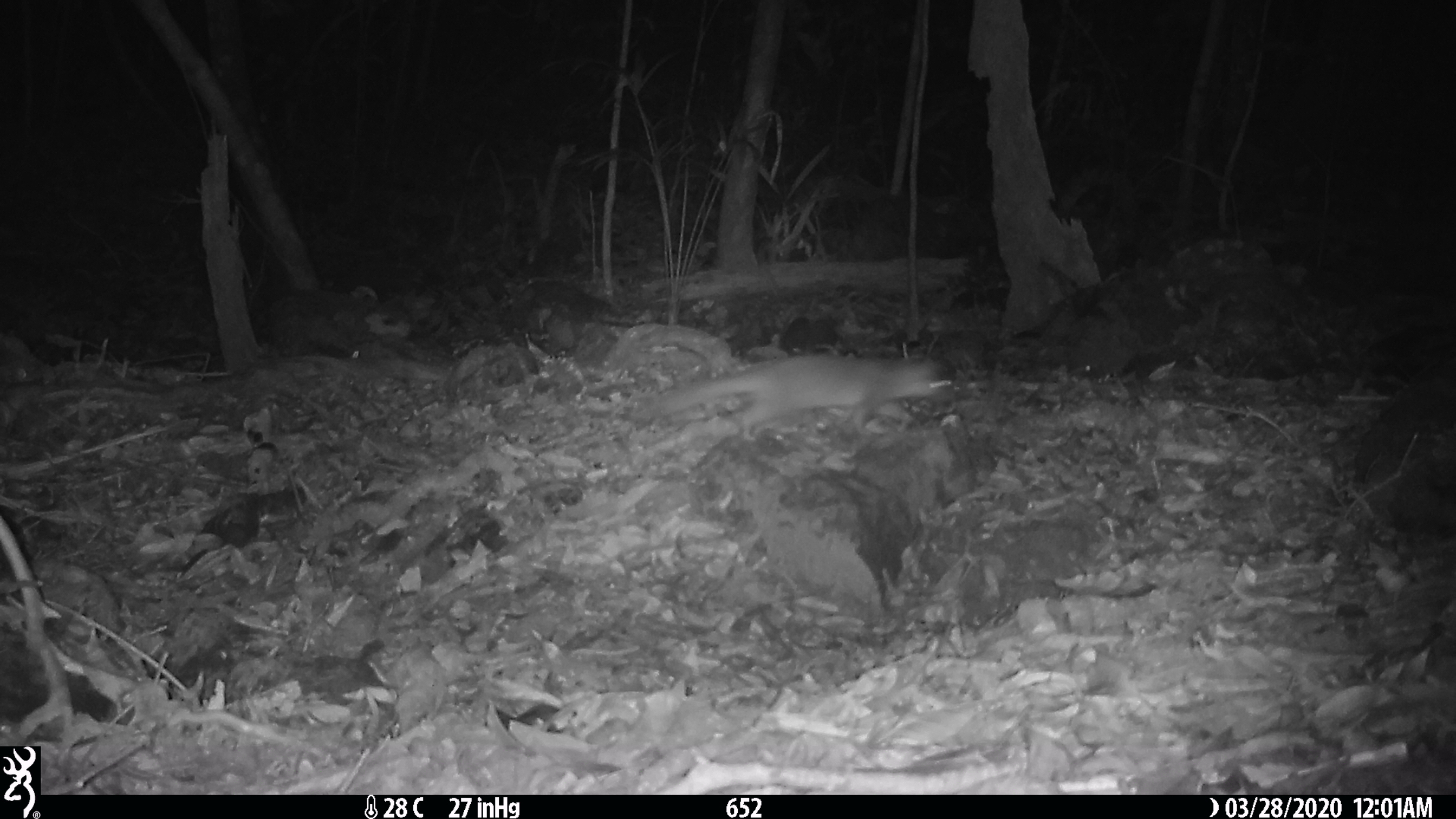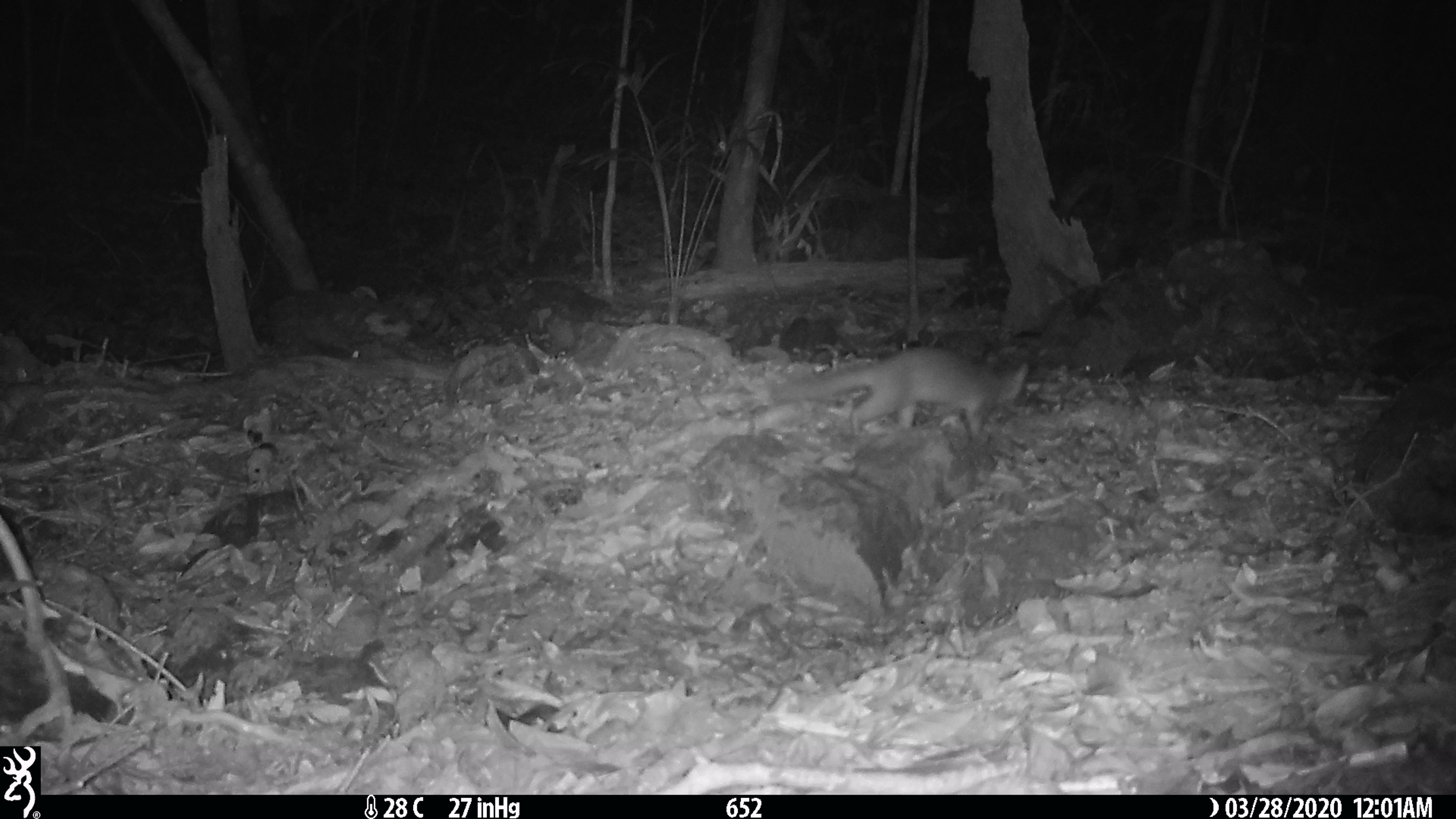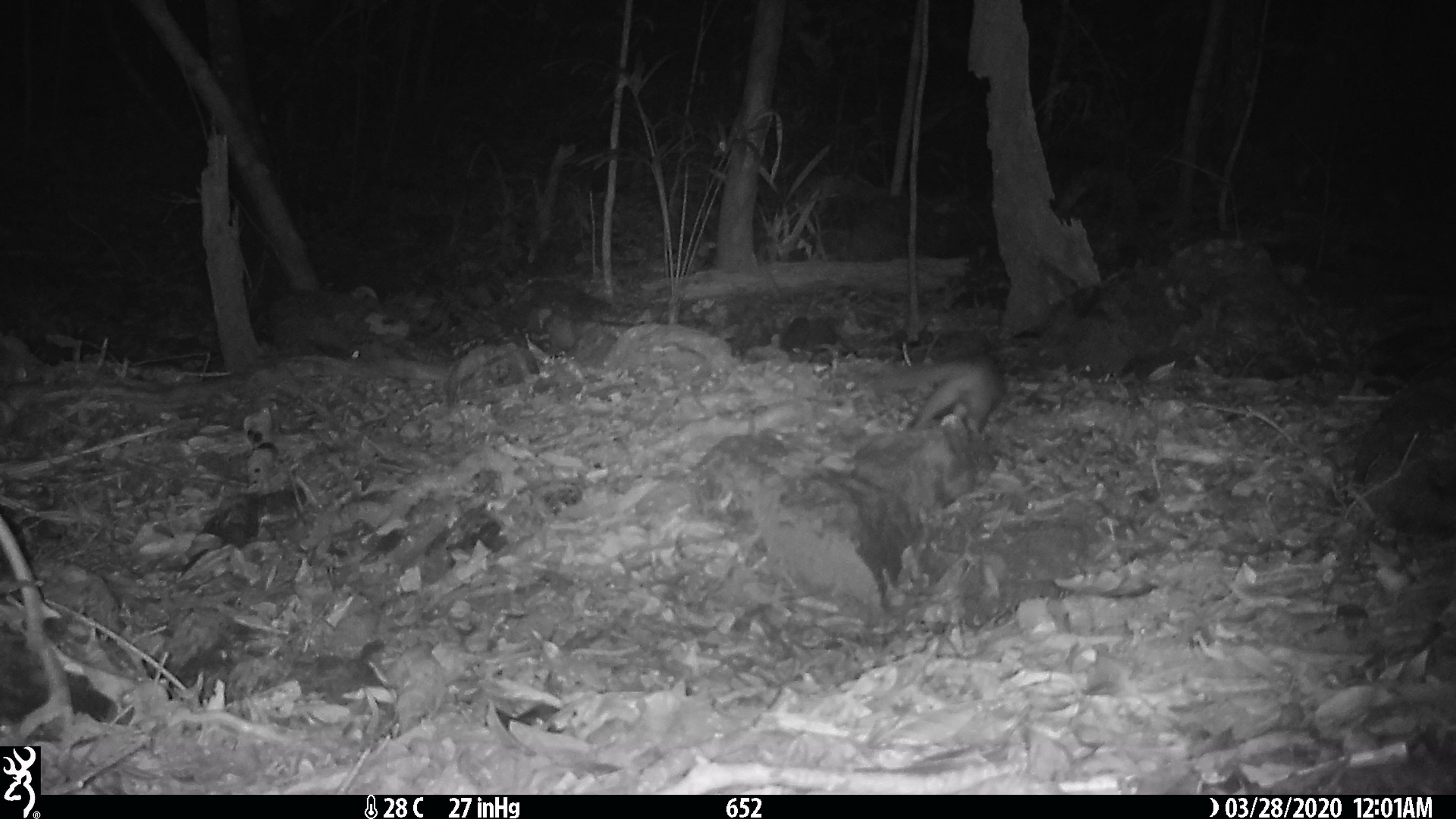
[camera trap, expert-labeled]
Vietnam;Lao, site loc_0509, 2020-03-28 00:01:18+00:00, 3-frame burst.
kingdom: Animalia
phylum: Chordata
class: Mammalia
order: Carnivora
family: Mustelidae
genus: Melogale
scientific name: Melogale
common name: ferret badger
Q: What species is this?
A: Ferret badger (Melogale).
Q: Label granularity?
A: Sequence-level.